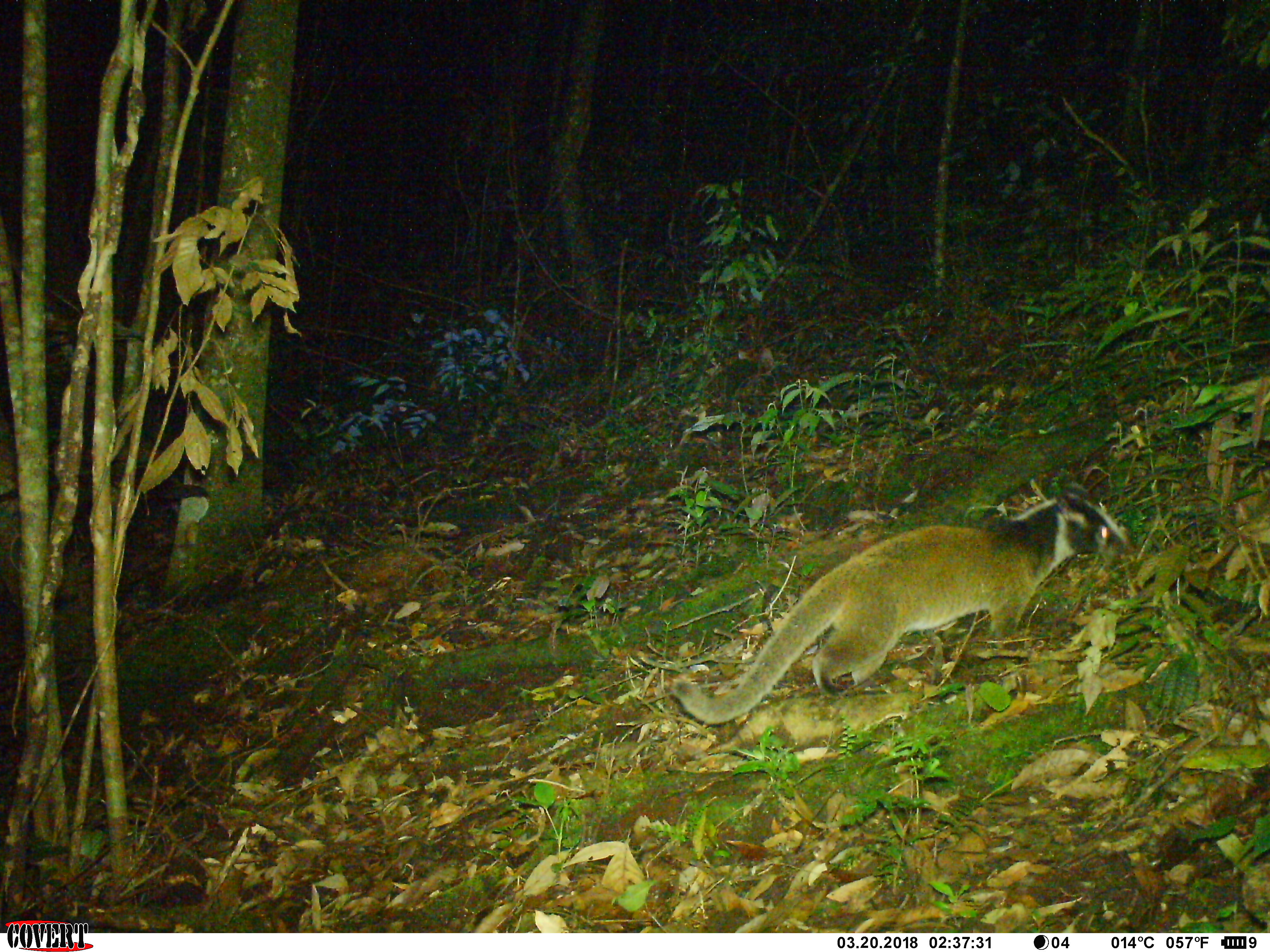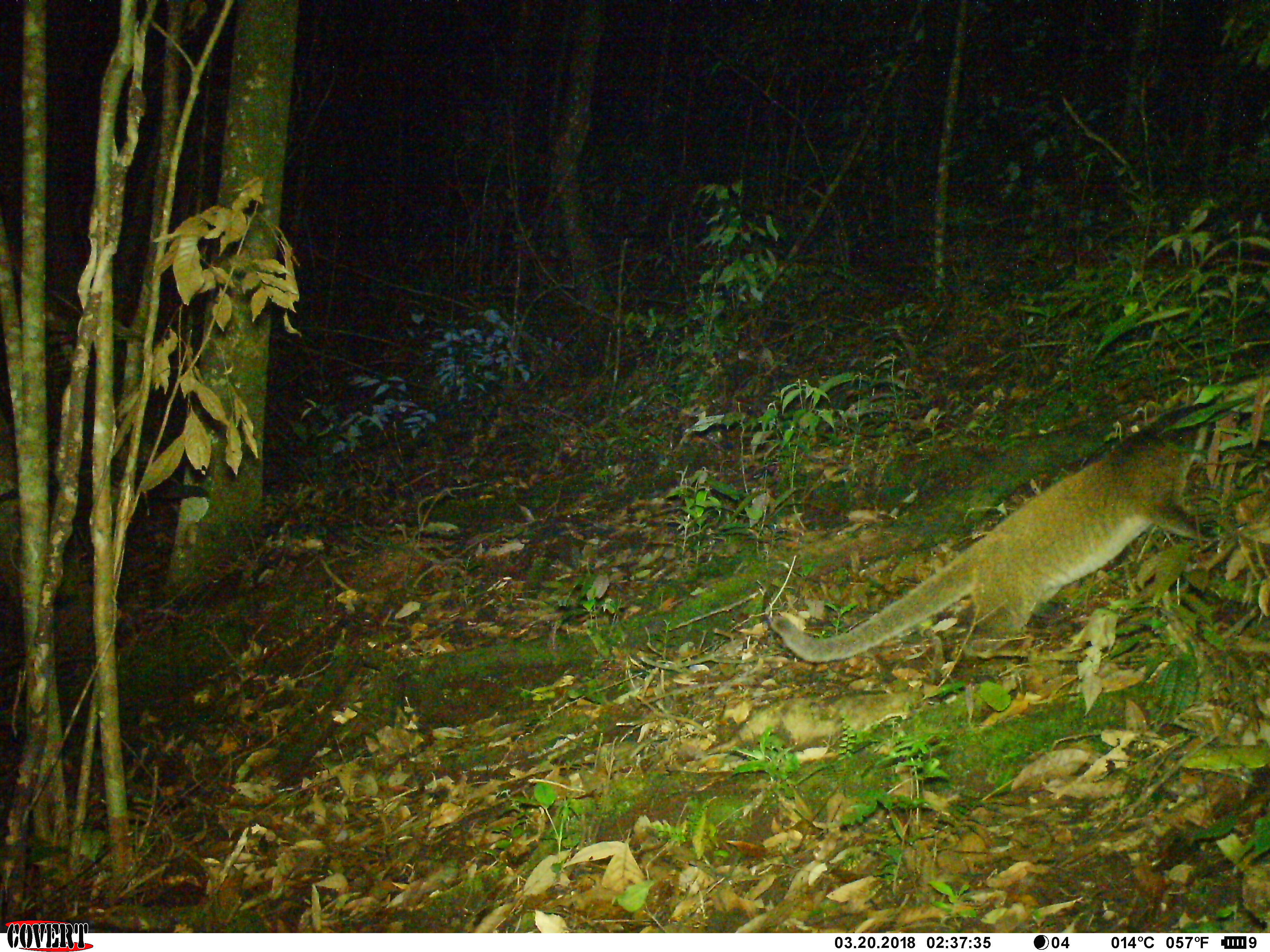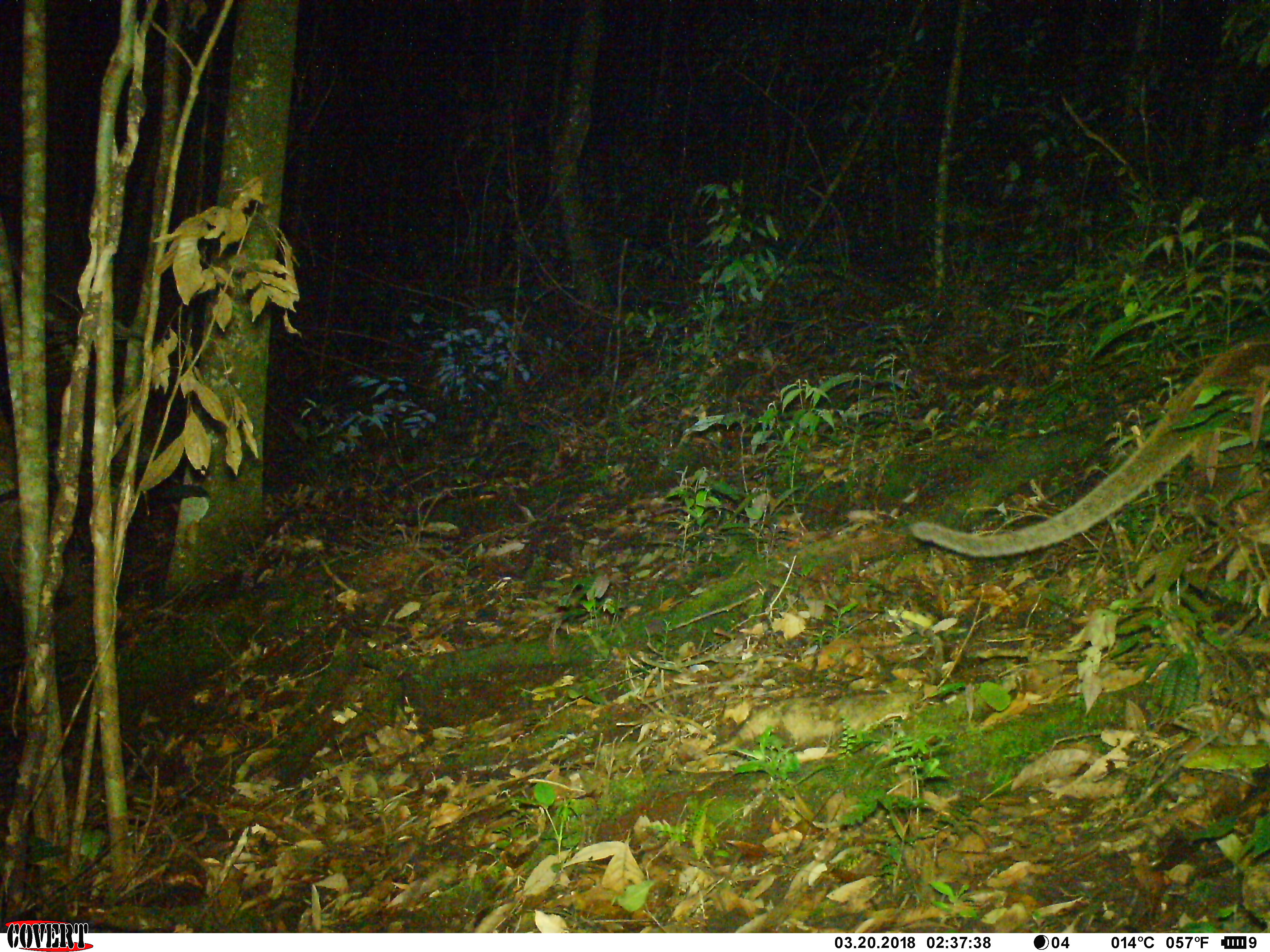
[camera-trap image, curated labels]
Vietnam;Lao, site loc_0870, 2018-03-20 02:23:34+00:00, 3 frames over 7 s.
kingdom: Animalia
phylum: Chordata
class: Mammalia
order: Carnivora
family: Viverridae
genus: Paguma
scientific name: Paguma larvata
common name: masked palm civet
Masked palm civet (Paguma larvata). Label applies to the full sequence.